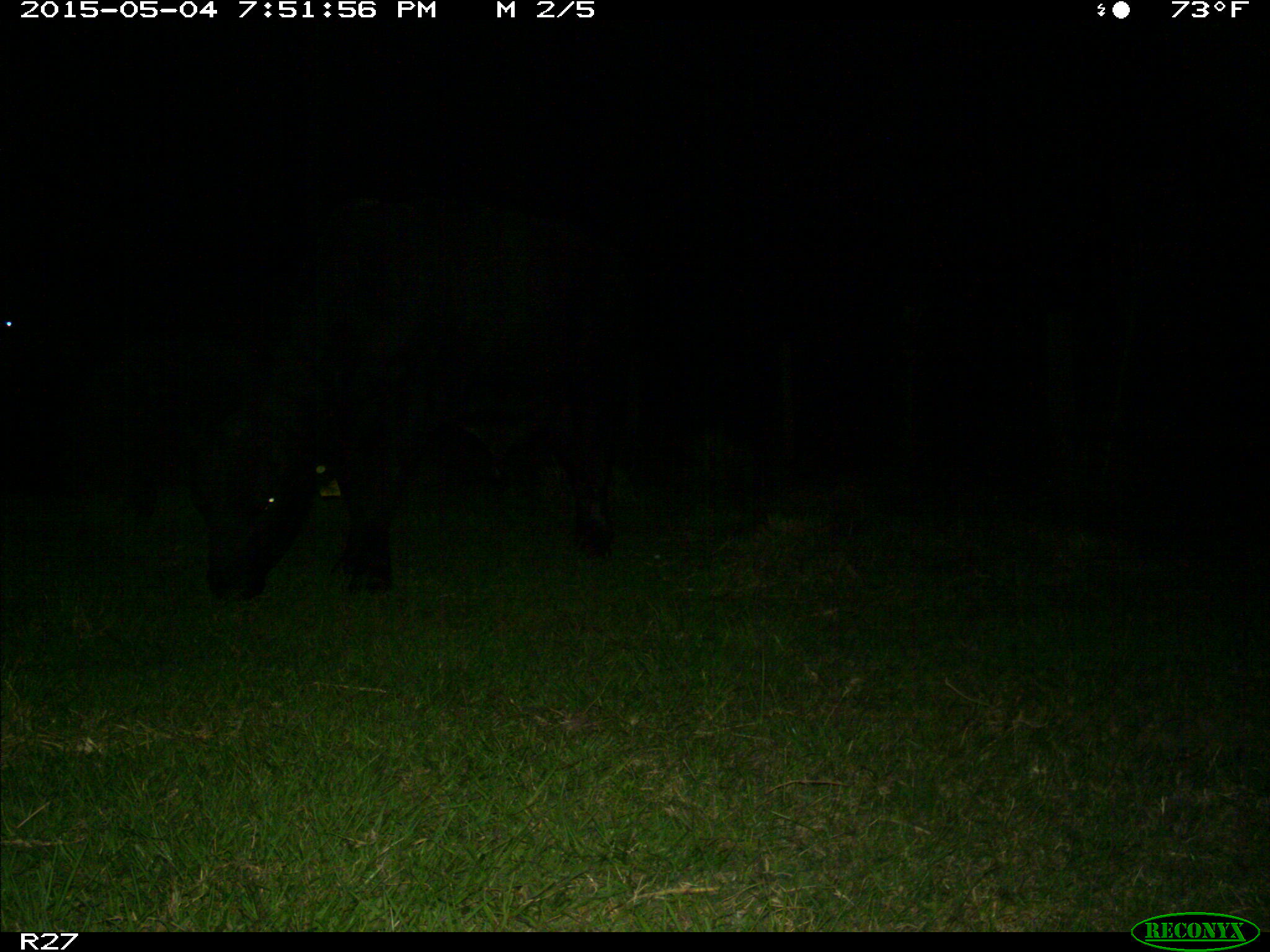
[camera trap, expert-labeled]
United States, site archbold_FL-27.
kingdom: Animalia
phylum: Chordata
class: Mammalia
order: Artiodactyla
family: Bovidae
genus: Bos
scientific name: Bos taurus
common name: domestic cow